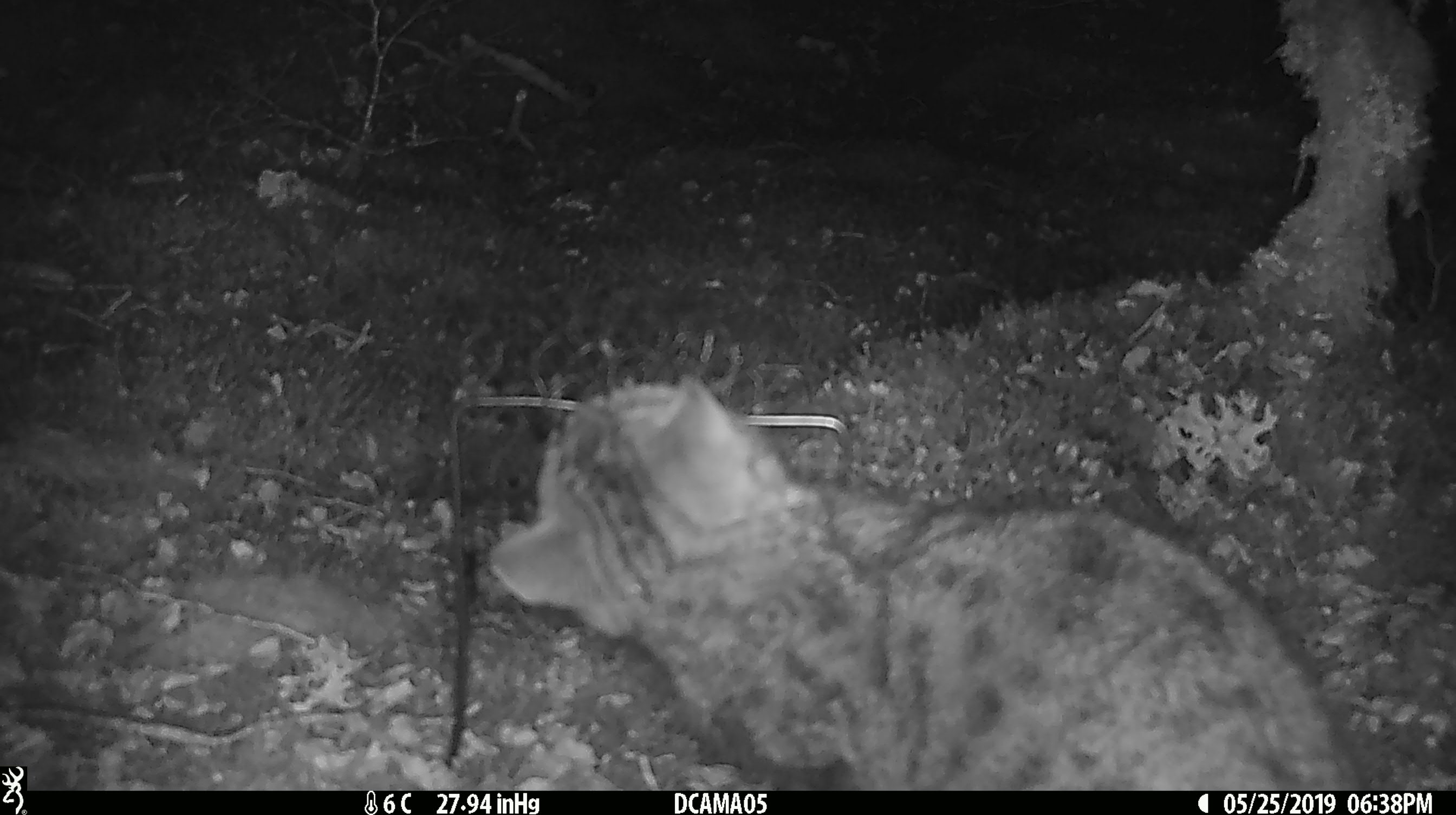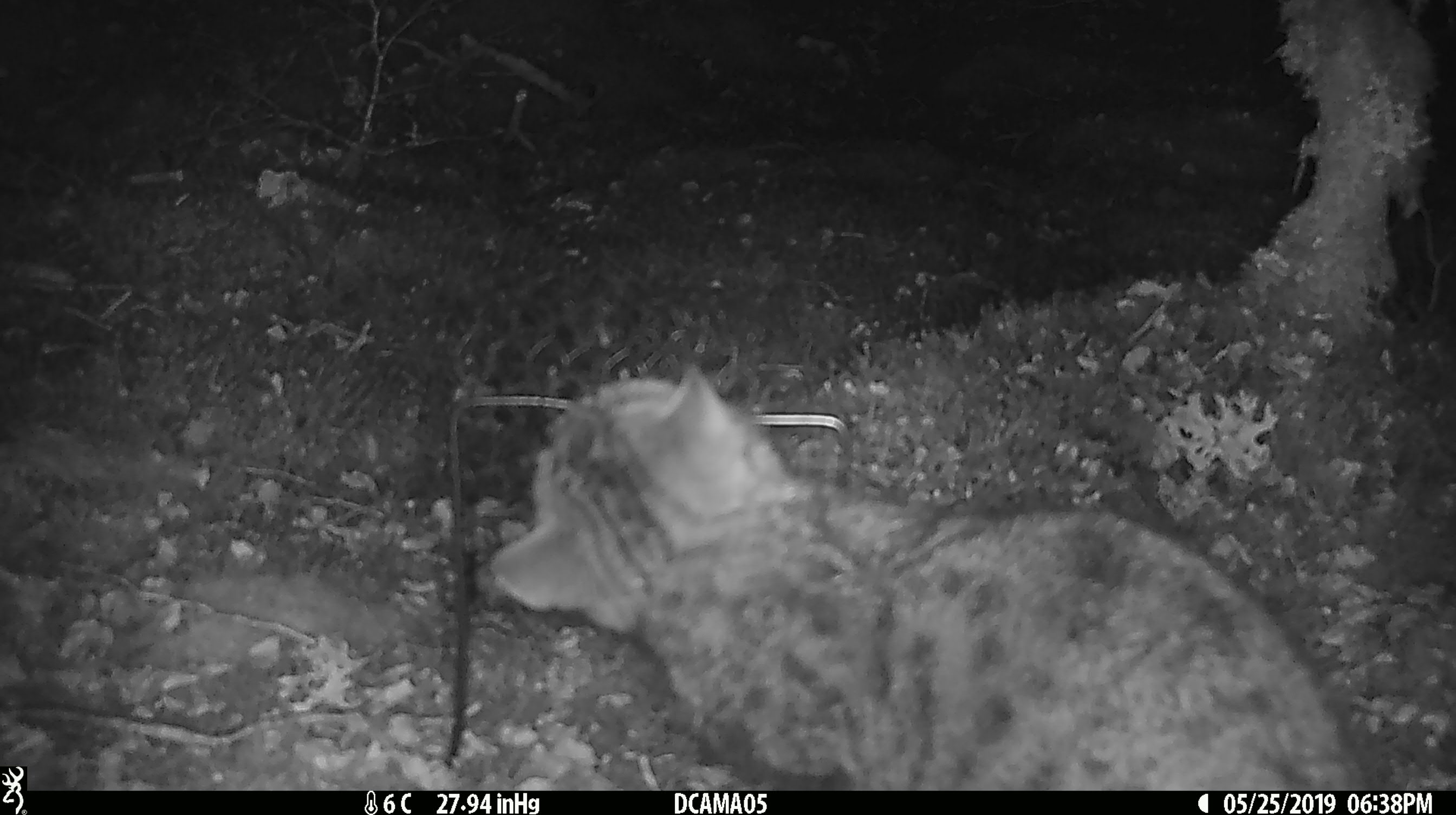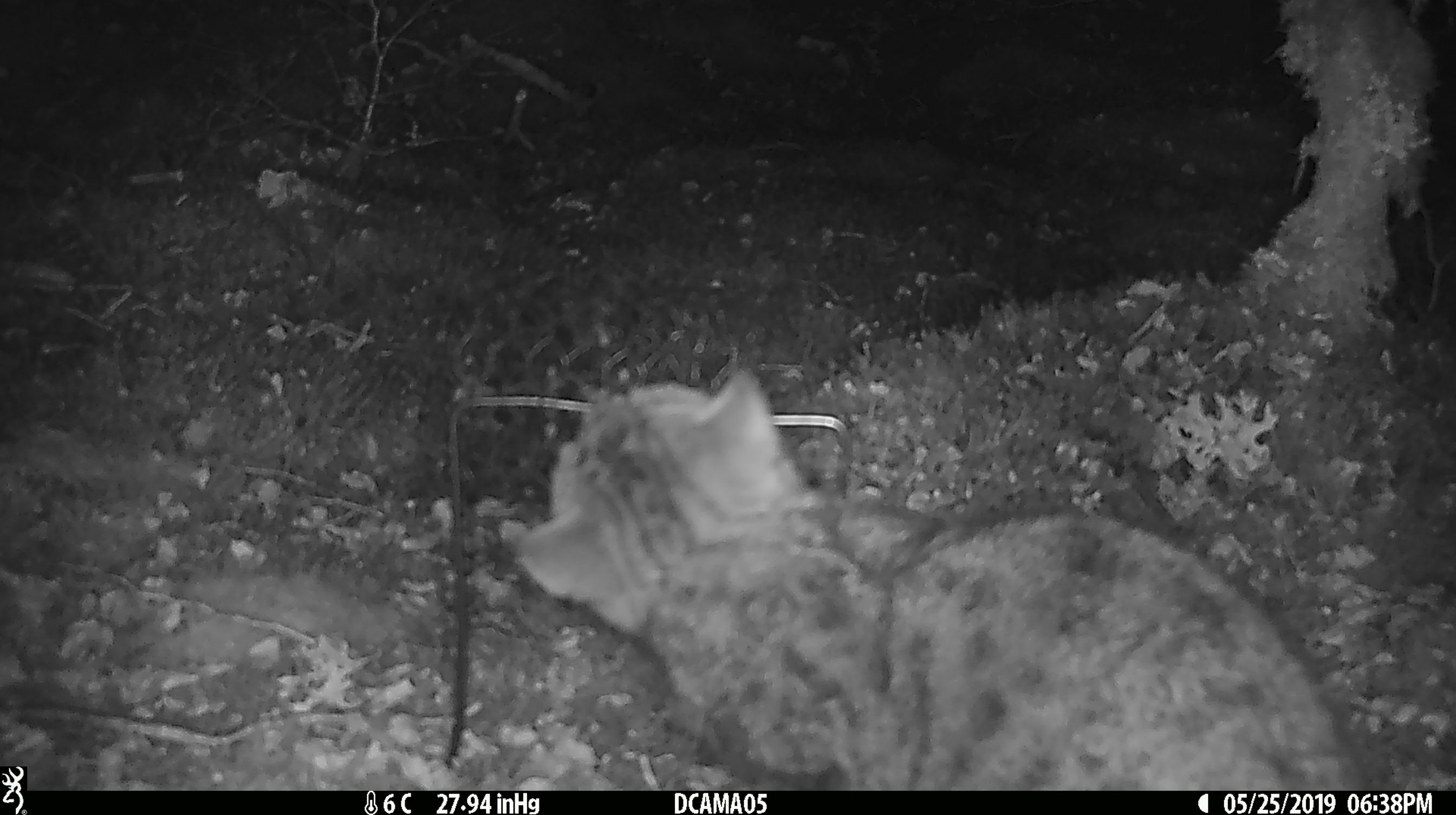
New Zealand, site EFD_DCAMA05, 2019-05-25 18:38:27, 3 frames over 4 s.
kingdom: Animalia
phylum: Chordata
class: Mammalia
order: Carnivora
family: Felidae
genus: Felis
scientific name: Felis catus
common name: domestic cat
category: cat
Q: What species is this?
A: Cat (domestic cat) (Felis catus).